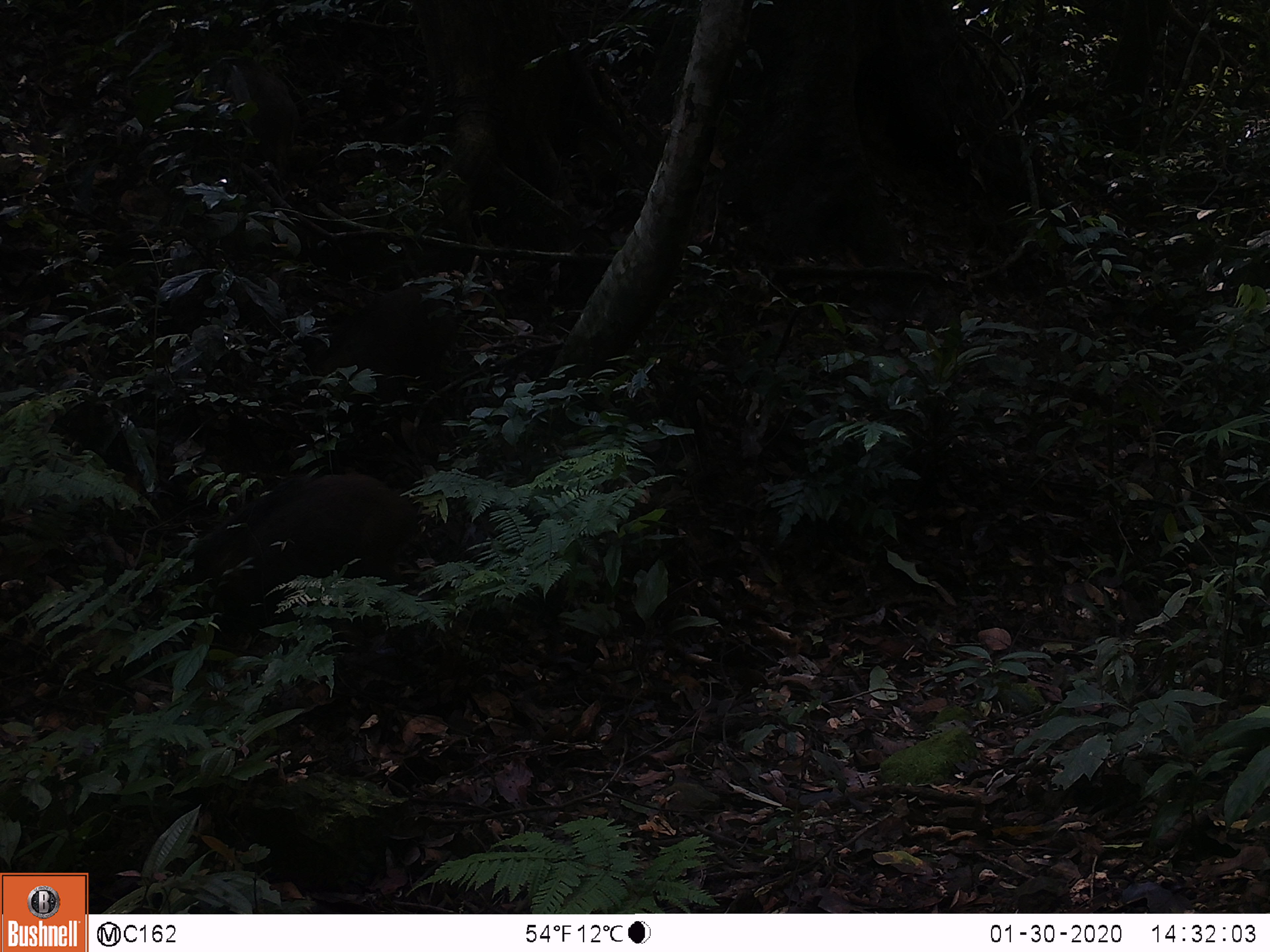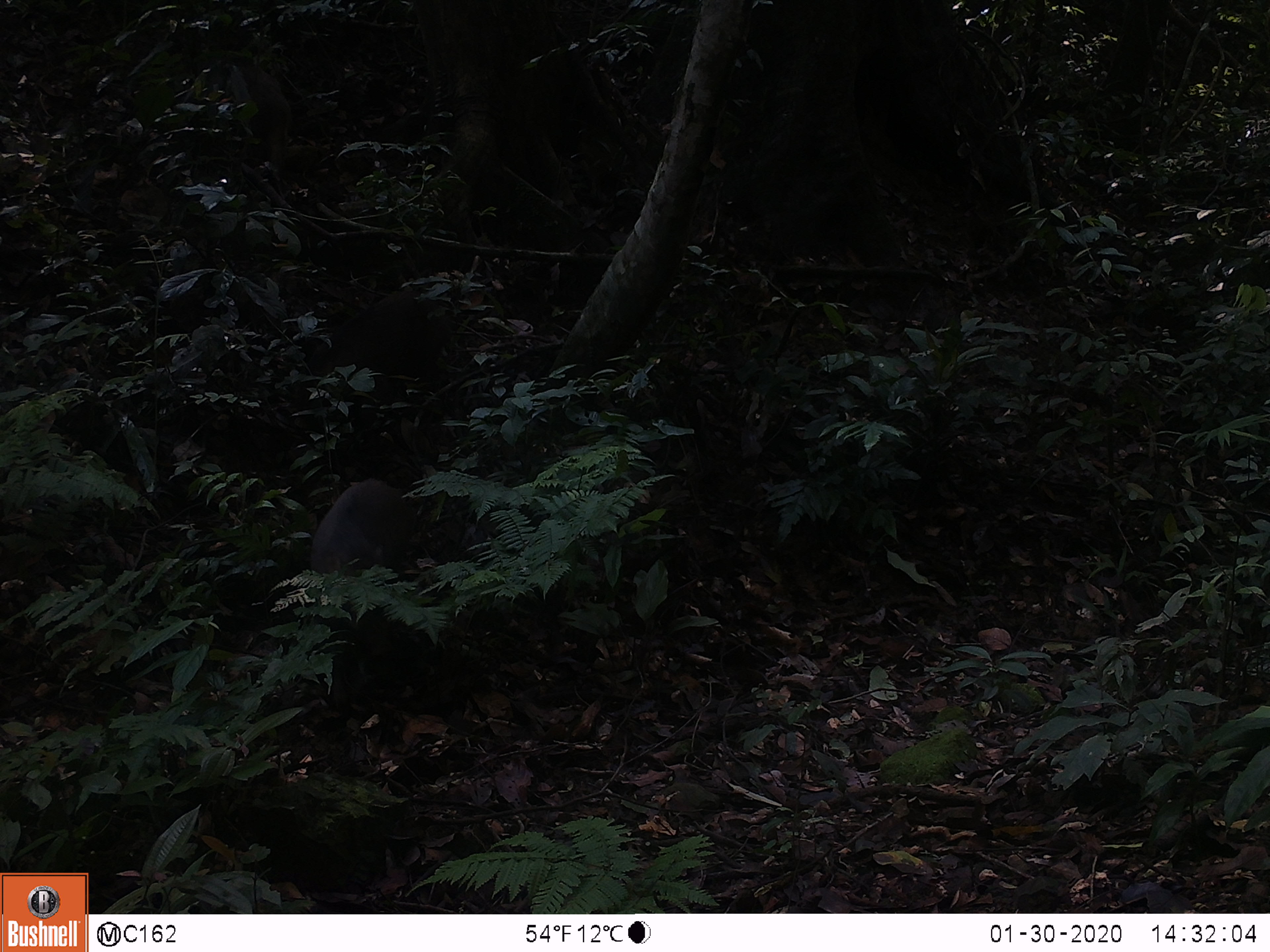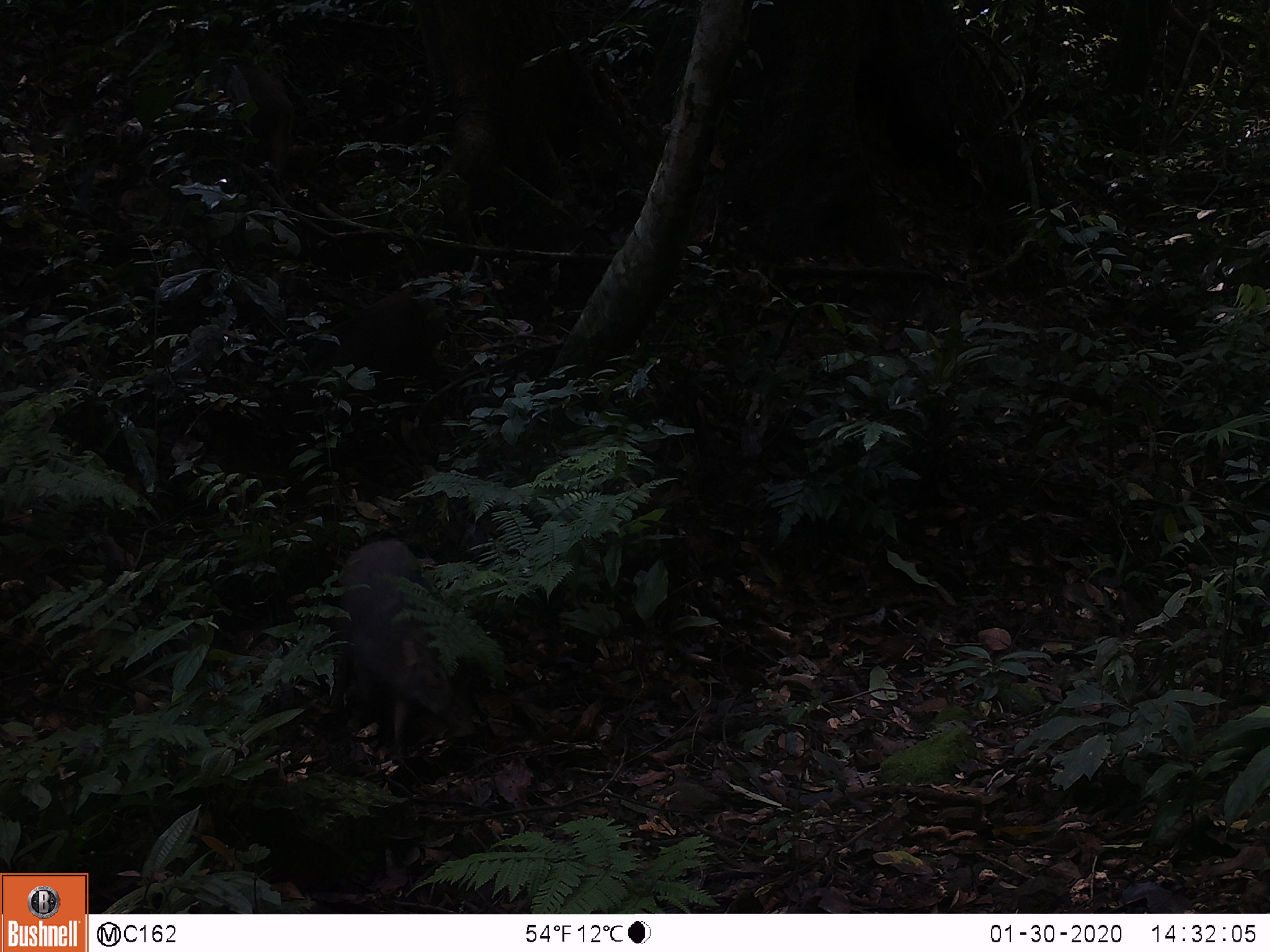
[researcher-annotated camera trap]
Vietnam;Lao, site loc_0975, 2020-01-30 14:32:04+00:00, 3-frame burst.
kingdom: Animalia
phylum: Chordata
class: Mammalia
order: Artiodactyla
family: Suidae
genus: Sus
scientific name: Sus scrofa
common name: eurasian wild pig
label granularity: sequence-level